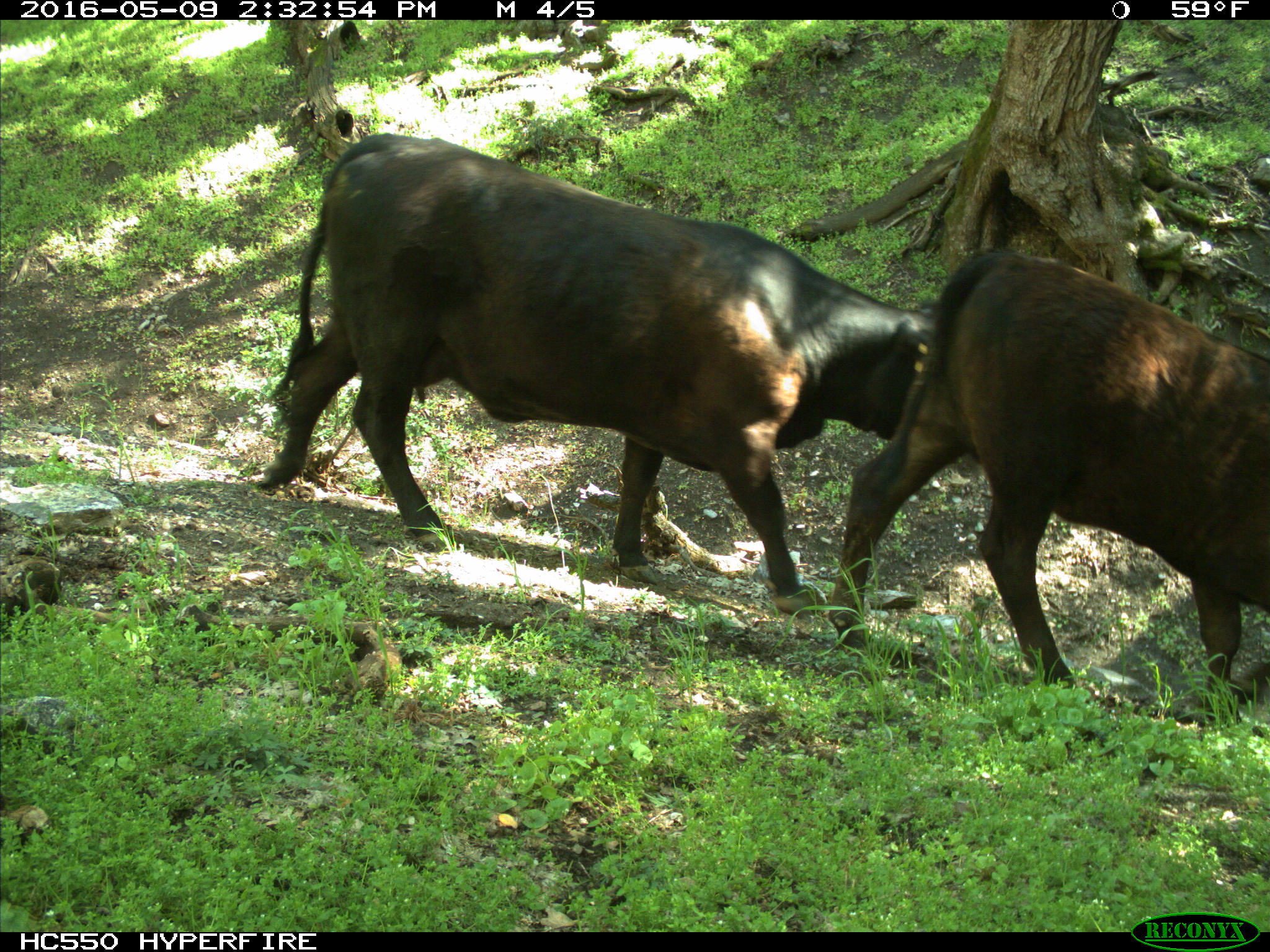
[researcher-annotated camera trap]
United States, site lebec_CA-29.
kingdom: Animalia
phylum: Chordata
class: Mammalia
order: Artiodactyla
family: Bovidae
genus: Bos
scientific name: Bos taurus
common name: domestic cow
Bos taurus (domestic cow).